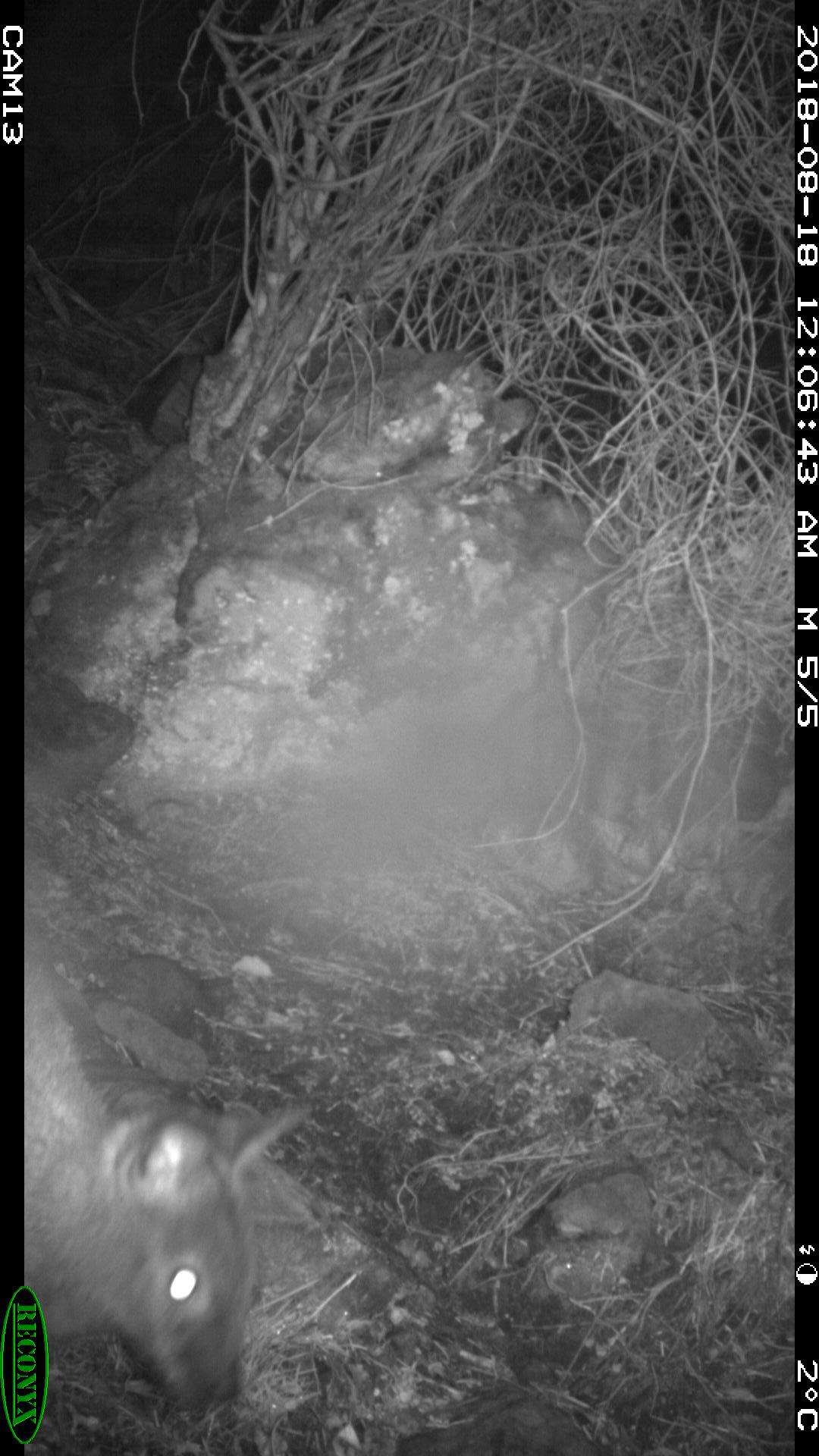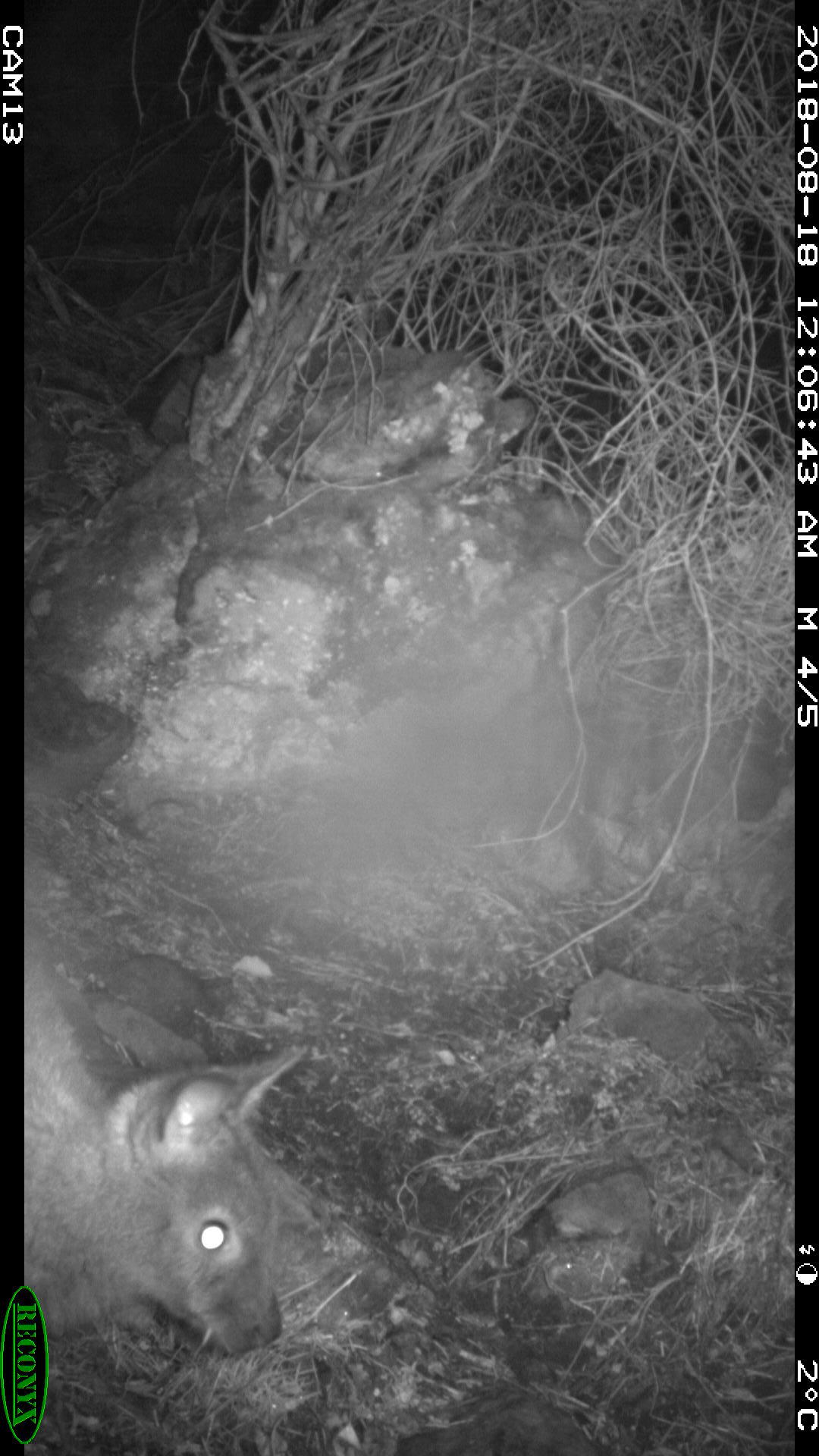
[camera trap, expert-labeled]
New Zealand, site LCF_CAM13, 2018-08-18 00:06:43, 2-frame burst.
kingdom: Animalia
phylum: Chordata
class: Mammalia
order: Diprotodontia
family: Macropodidae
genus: Notamacropus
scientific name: Notamacropus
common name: wallaby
Wallaby (Notamacropus).